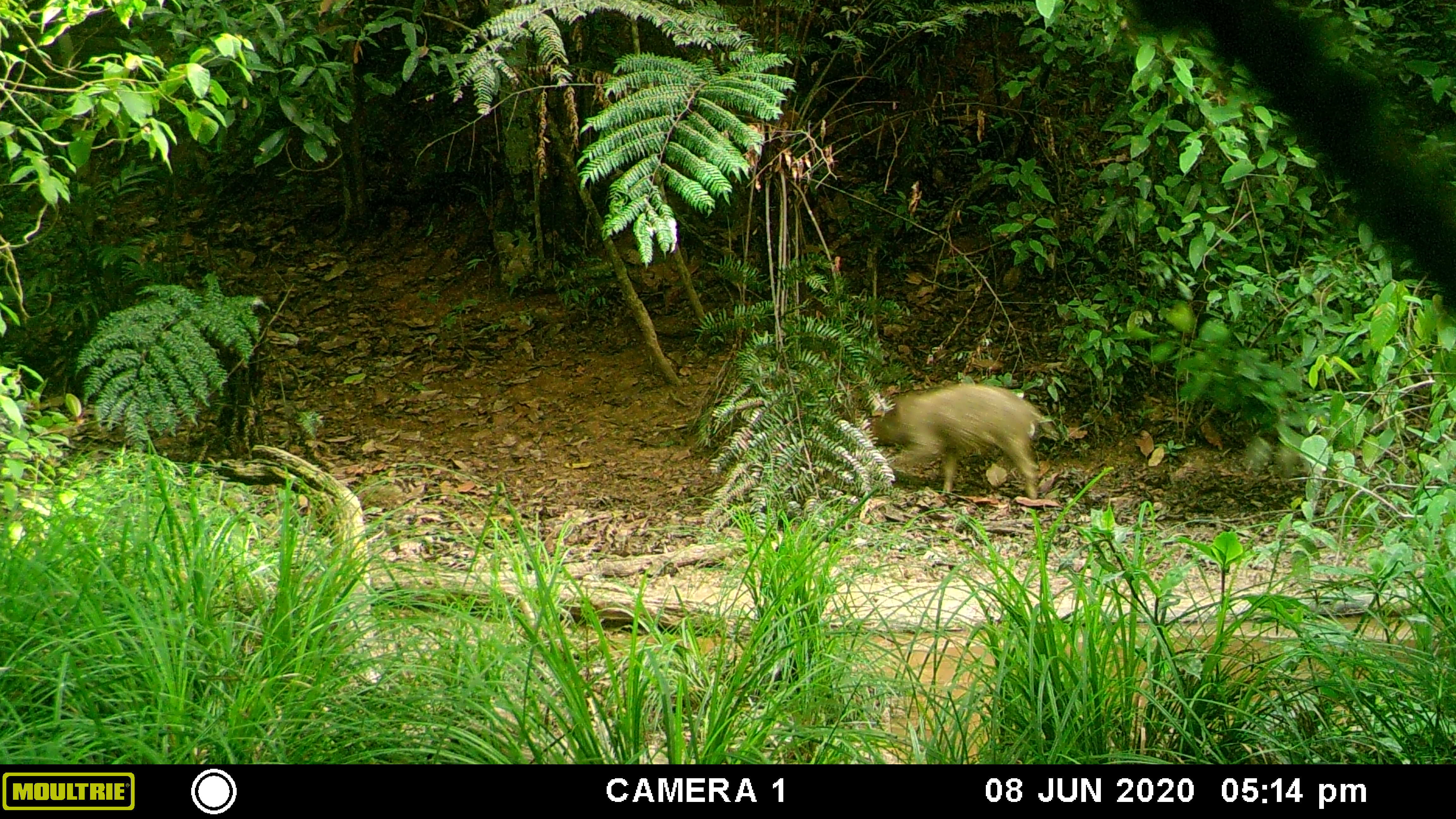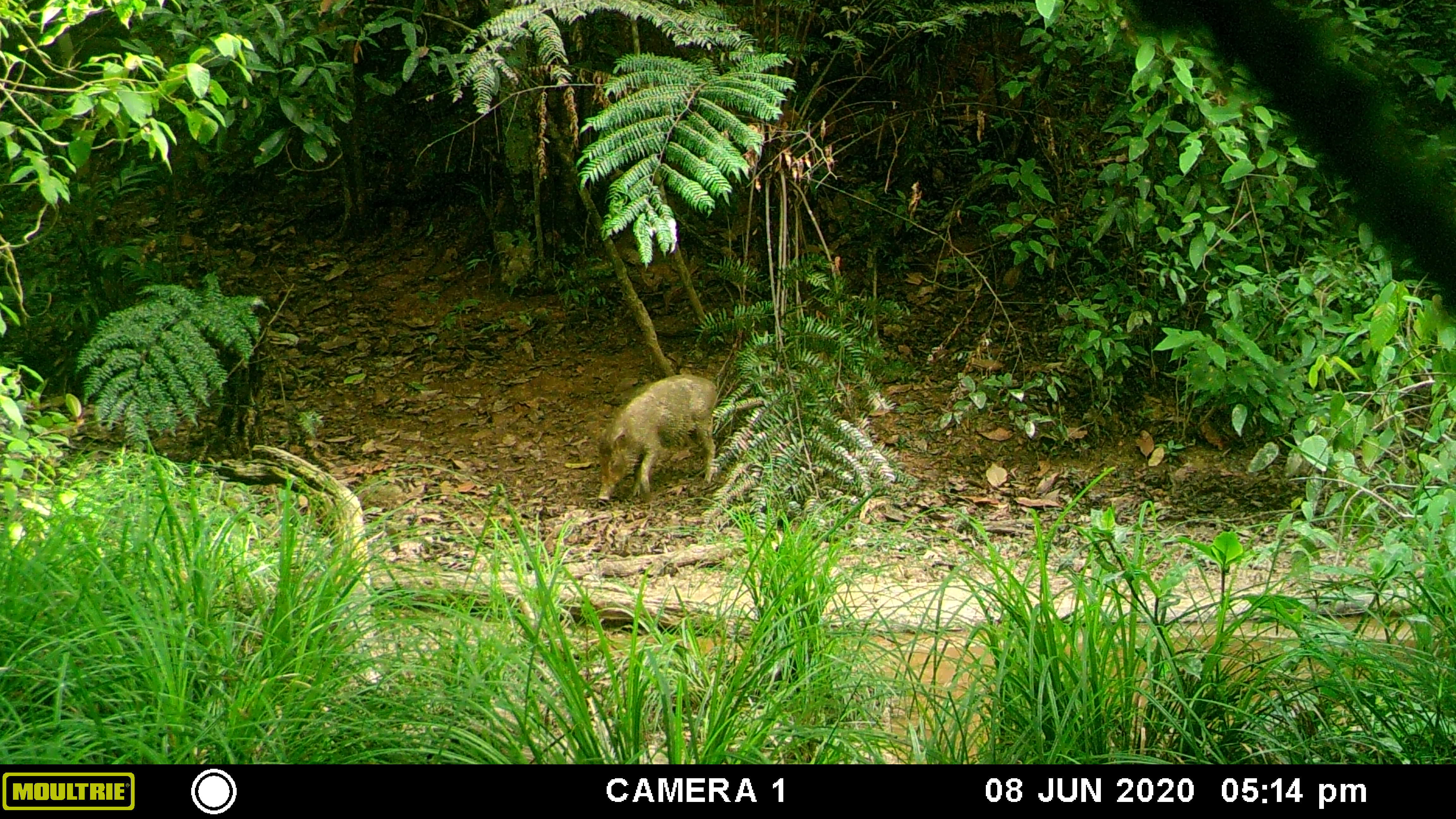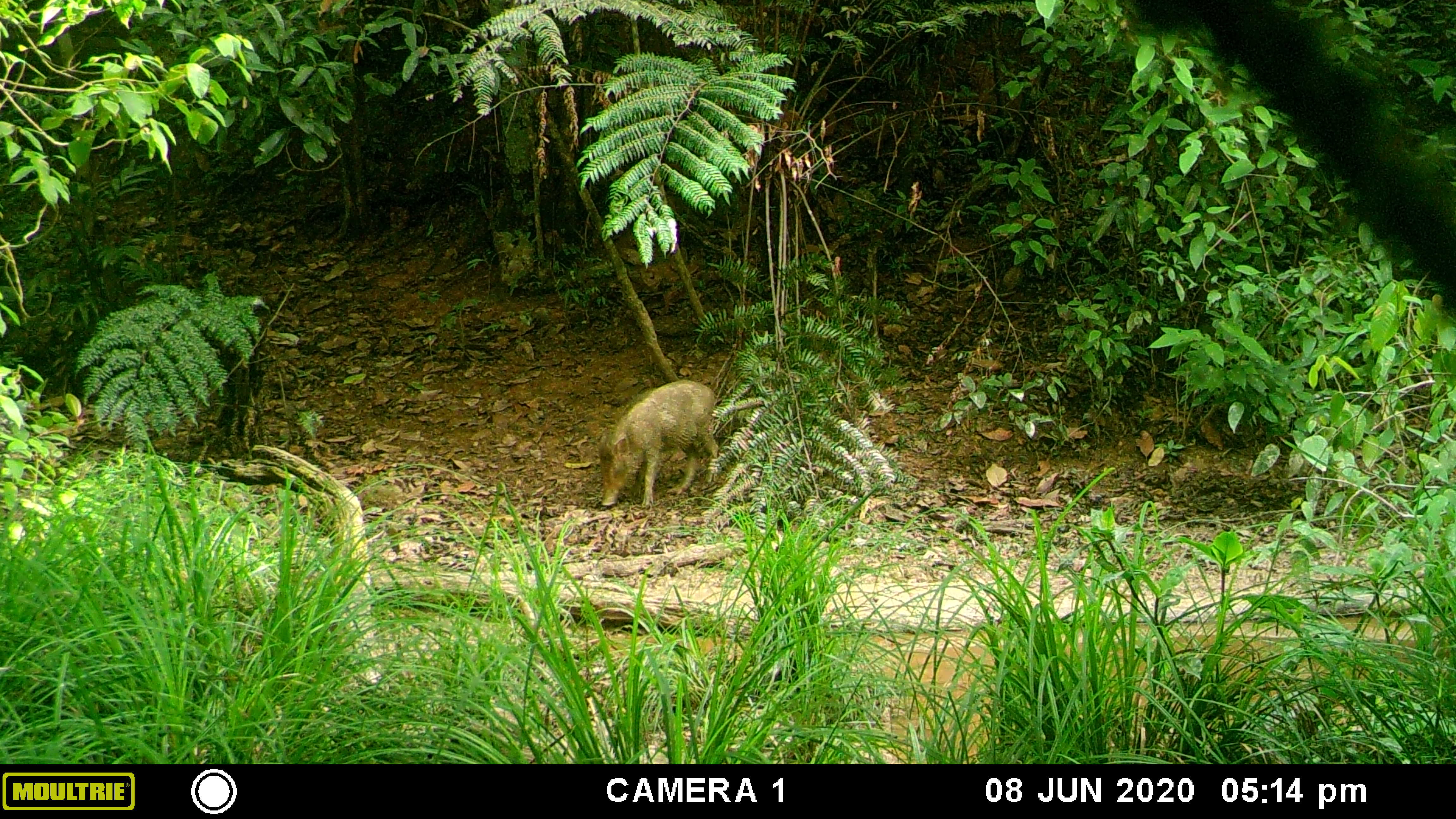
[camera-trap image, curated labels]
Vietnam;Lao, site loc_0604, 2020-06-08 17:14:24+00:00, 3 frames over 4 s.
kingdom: Animalia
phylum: Chordata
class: Mammalia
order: Artiodactyla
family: Suidae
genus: Sus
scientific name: Sus scrofa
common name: eurasian wild pig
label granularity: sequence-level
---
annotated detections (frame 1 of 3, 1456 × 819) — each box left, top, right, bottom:
eurasian wild pig: 855, 383, 1051, 502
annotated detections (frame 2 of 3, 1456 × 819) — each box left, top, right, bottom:
eurasian wild pig: 595, 374, 719, 503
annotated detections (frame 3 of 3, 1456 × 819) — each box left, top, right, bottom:
eurasian wild pig: 595, 378, 719, 507